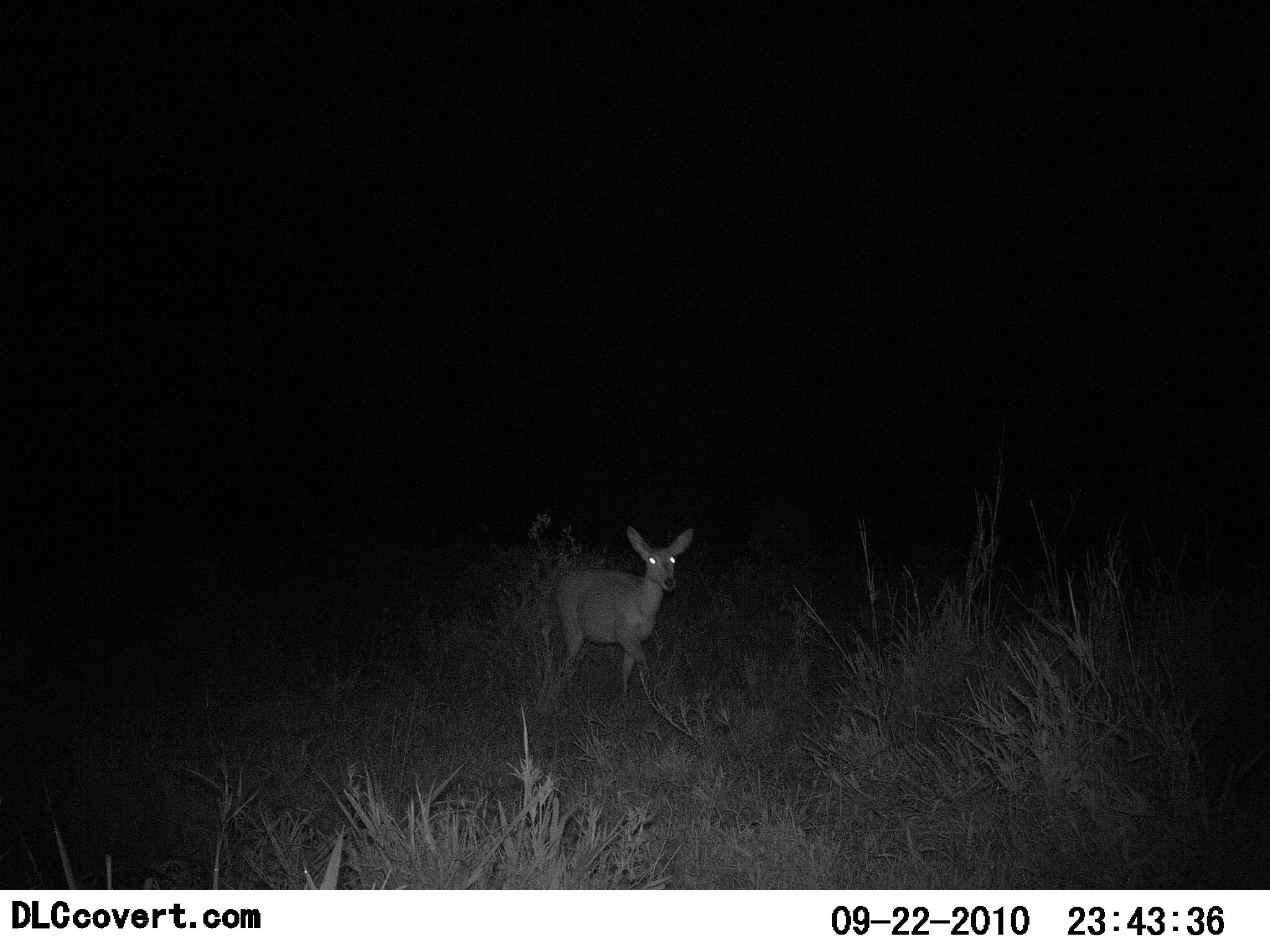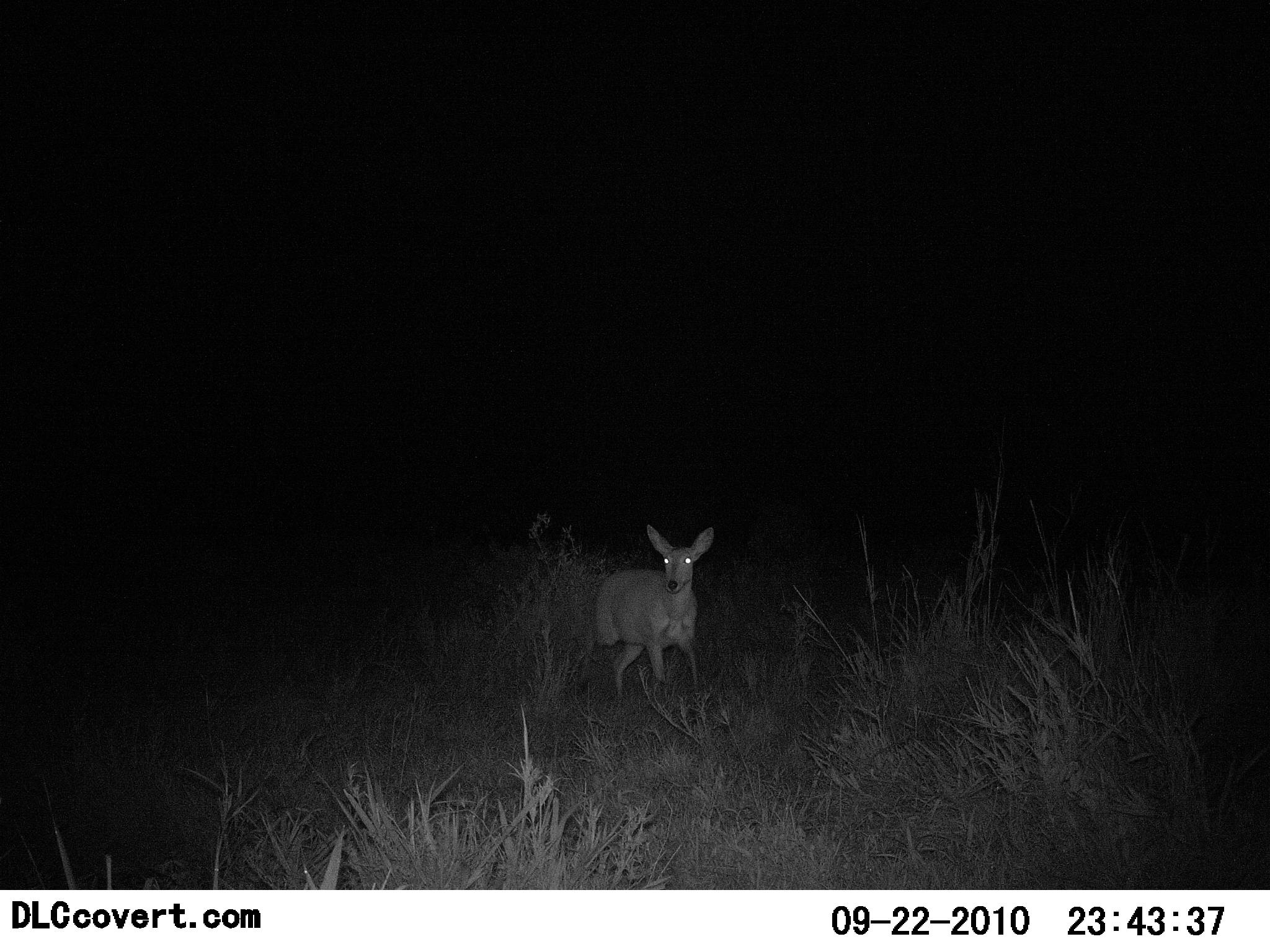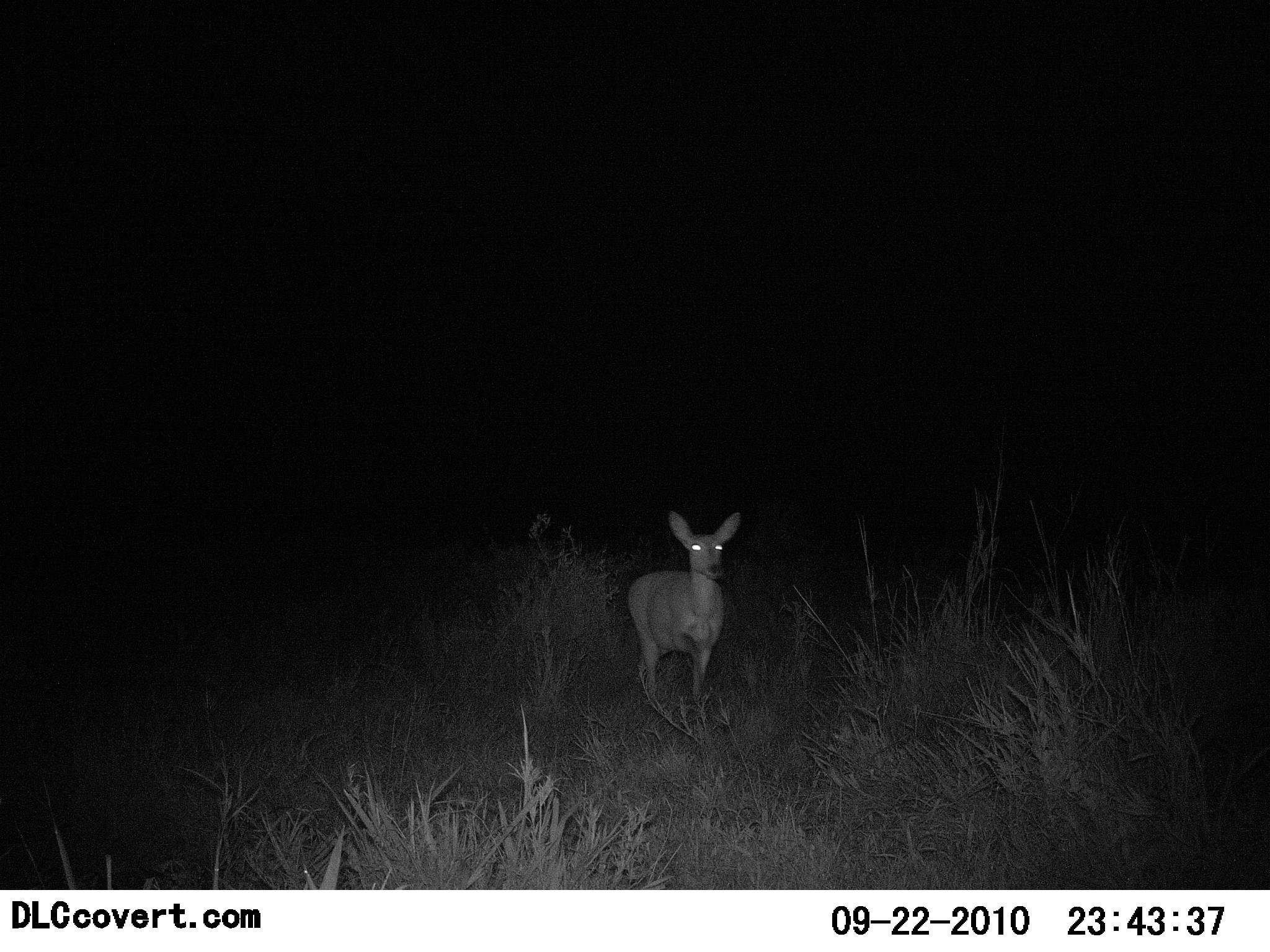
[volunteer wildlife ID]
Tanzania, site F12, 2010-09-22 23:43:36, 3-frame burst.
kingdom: Animalia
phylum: Chordata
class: Mammalia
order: Artiodactyla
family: Bovidae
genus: Redunca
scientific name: Redunca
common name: reedbuck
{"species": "reedbuck (Redunca)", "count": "1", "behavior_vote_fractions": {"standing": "29%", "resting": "0%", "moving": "86%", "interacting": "0%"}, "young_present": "0%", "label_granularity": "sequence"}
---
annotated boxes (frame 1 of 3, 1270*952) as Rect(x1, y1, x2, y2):
animal: Rect(552, 525, 695, 711)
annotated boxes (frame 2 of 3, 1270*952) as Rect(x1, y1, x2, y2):
animal: Rect(589, 524, 716, 711)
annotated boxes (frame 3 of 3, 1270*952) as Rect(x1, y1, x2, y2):
animal: Rect(626, 509, 742, 720)